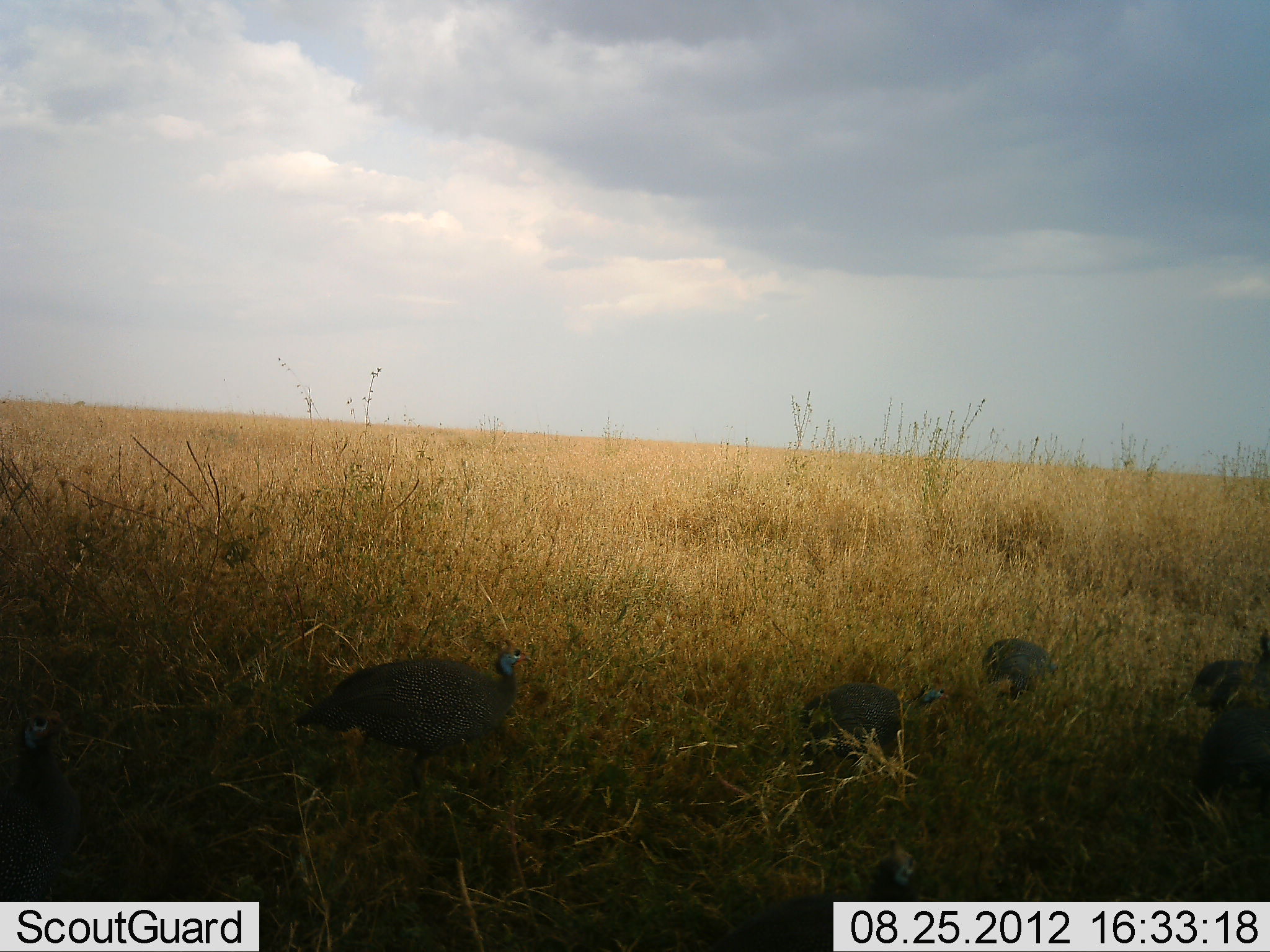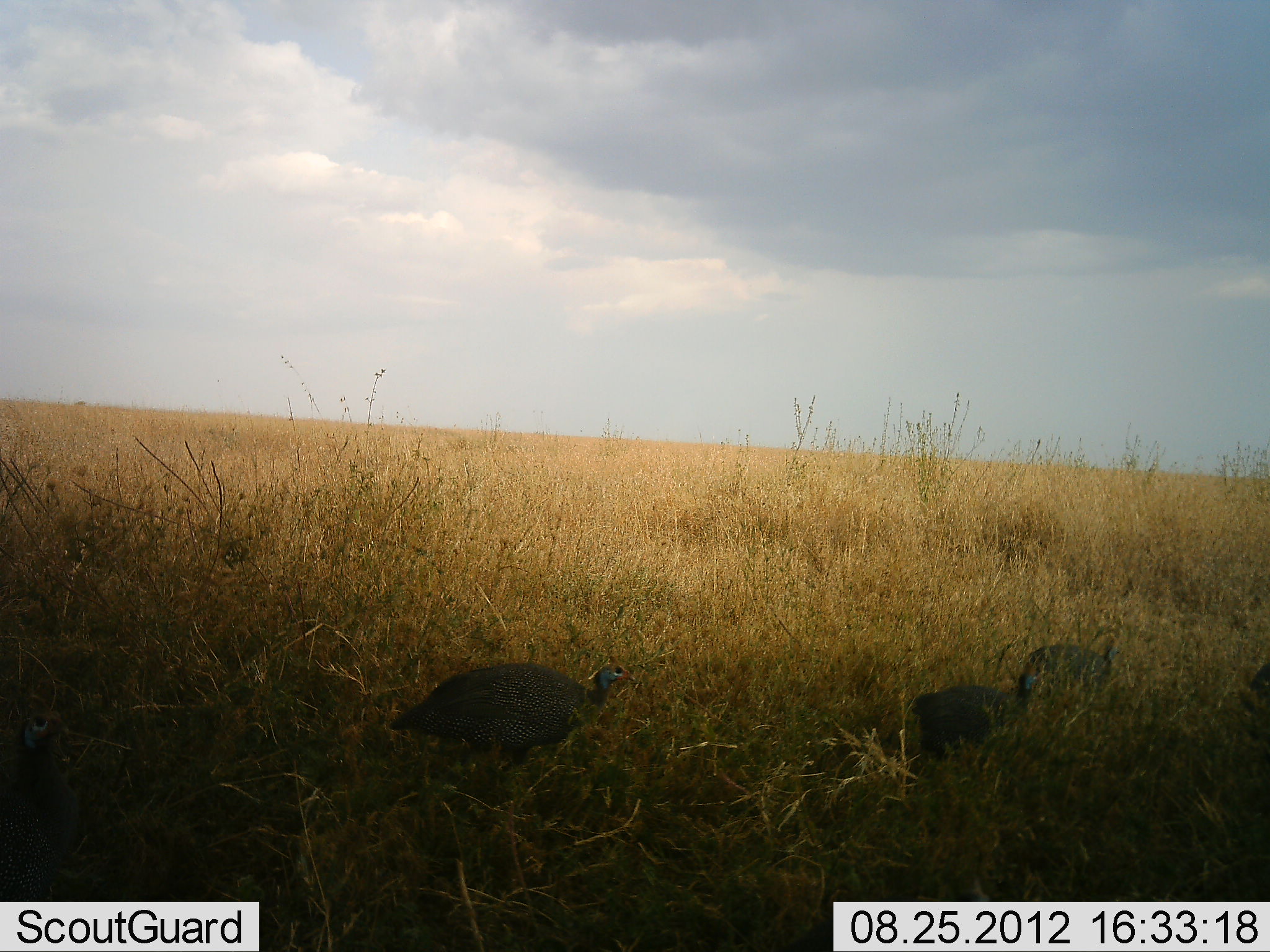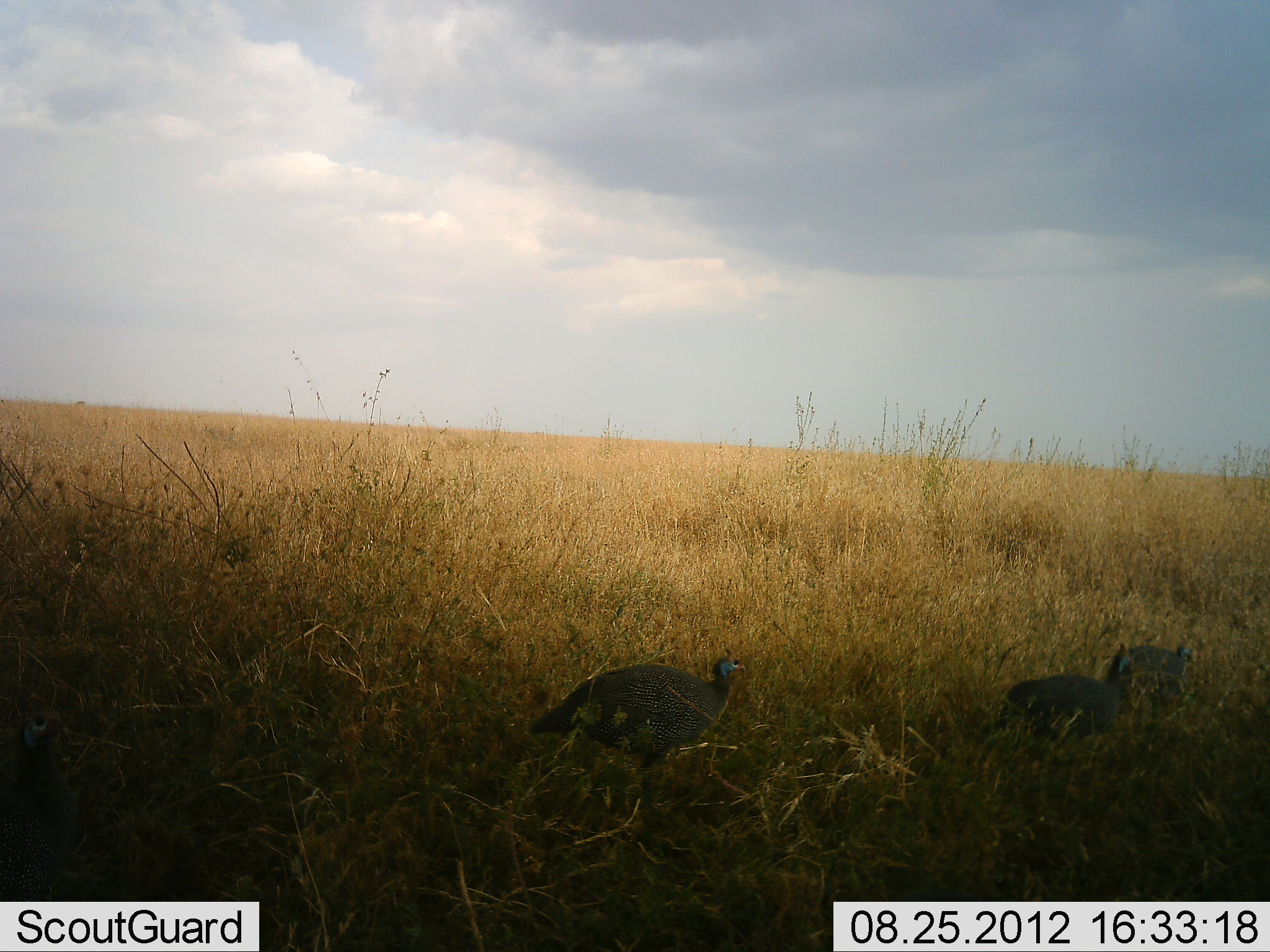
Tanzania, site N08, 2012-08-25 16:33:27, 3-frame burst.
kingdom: Animalia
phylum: Chordata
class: Aves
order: Galliformes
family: Numididae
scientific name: Numididae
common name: guinea fowl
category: guineafowl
Guineafowl (guinea fowl) (Numididae), count 6. Behavior (volunteer vote fractions): standing 20%, resting 0%, moving 100%, interacting 0%. Young present (vote fraction): 0%. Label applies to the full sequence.